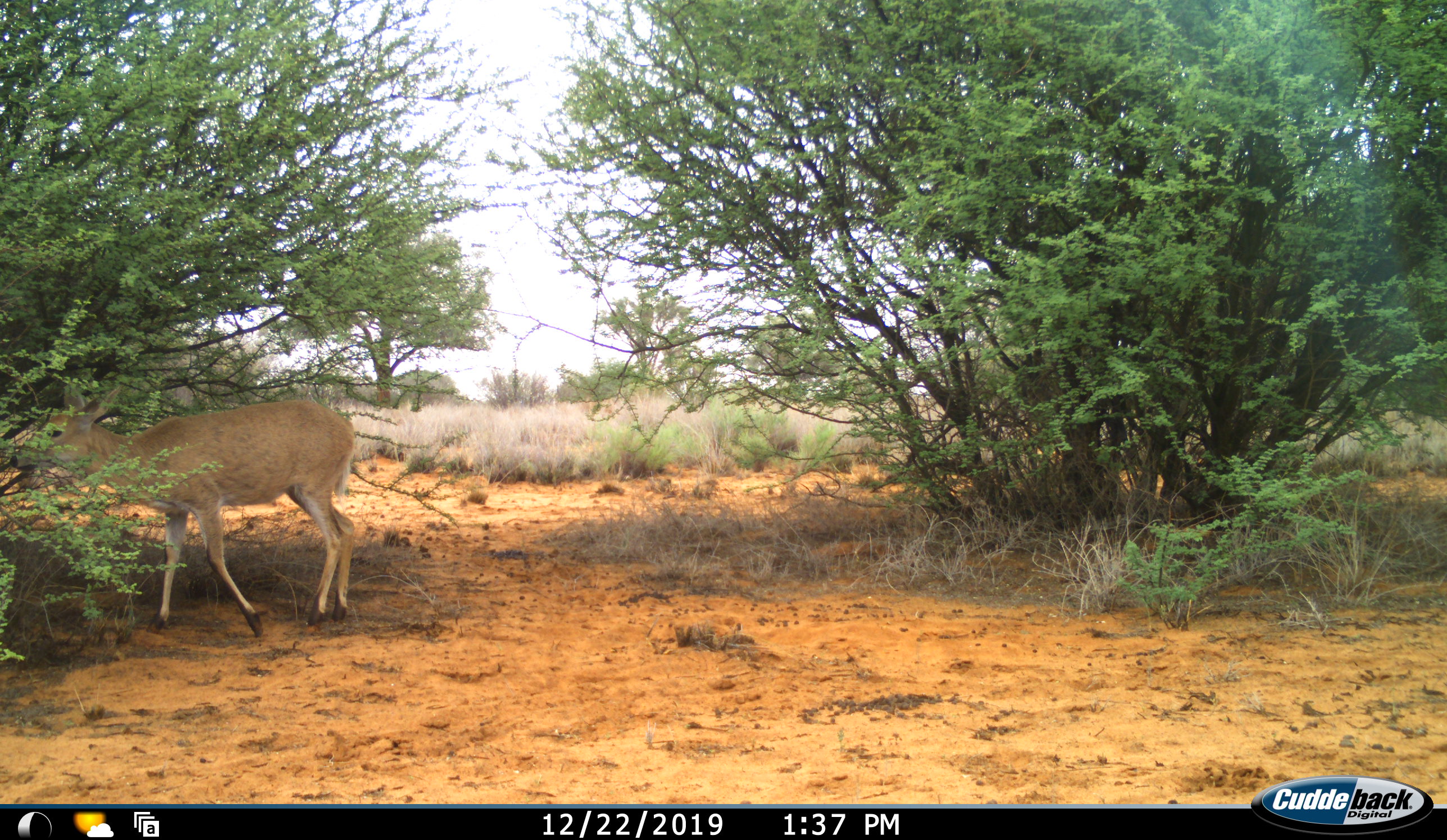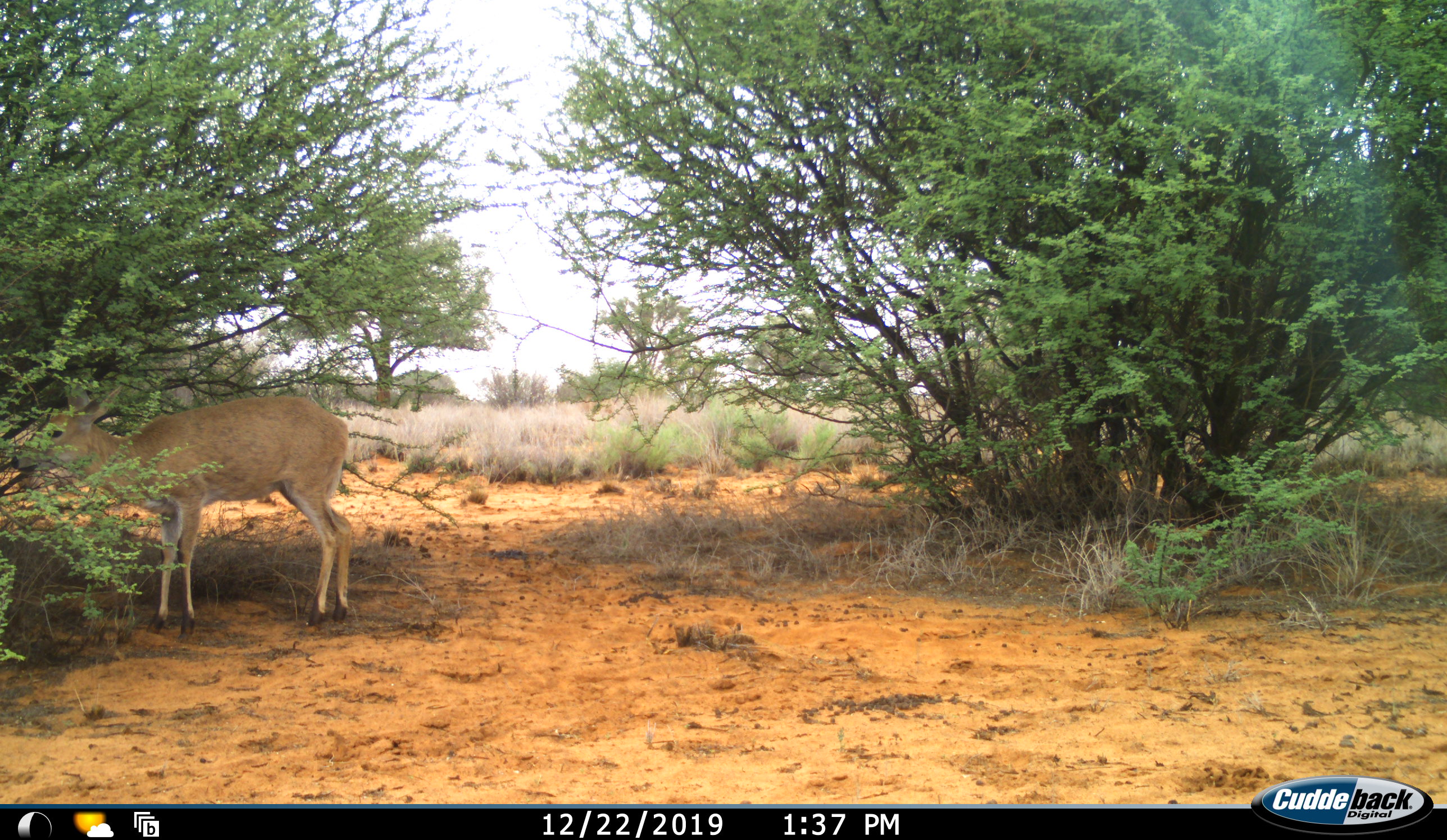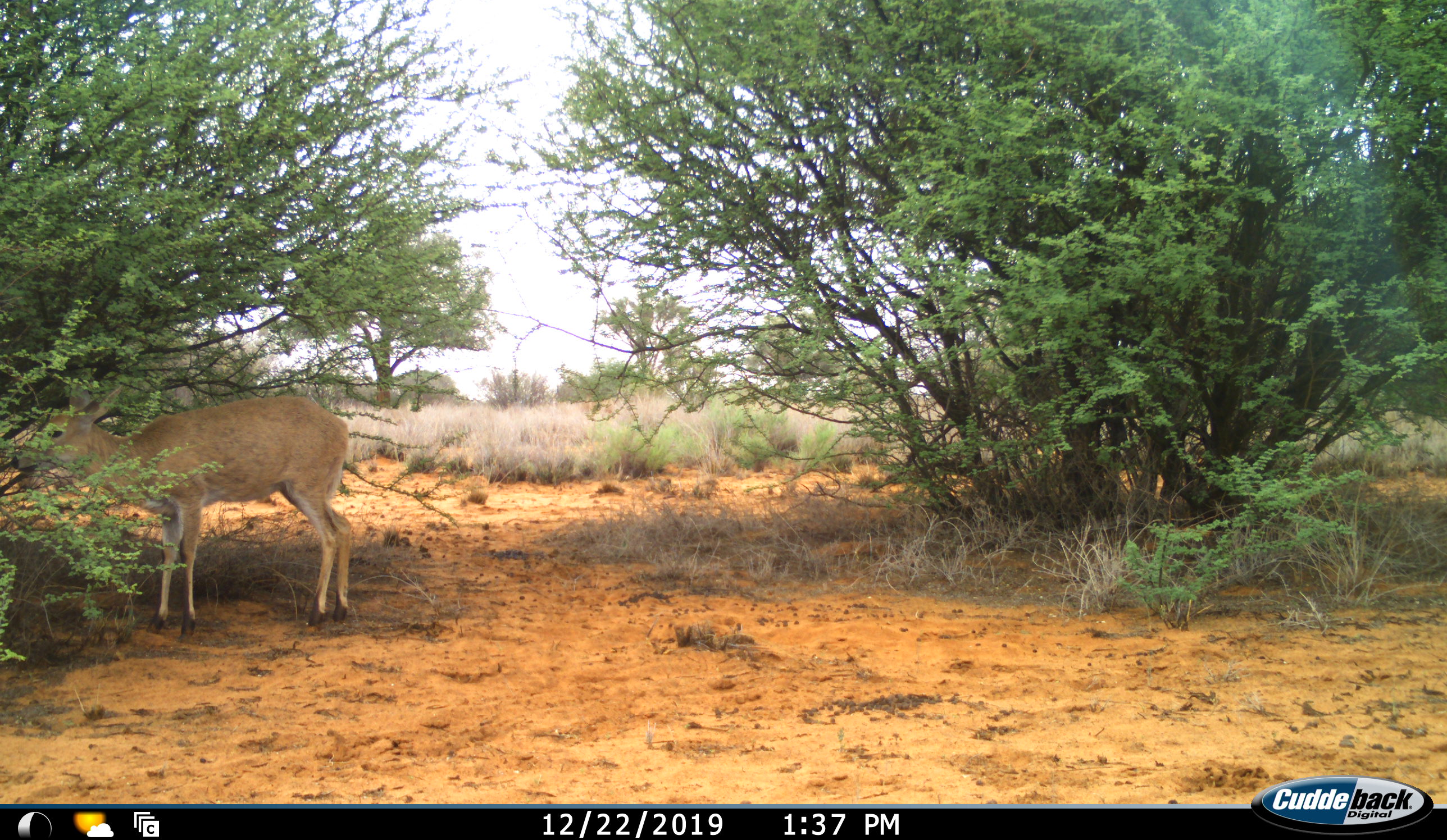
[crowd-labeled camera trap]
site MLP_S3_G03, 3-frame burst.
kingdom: Animalia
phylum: Chordata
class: Mammalia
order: Artiodactyla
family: Bovidae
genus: Sylvicapra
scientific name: Sylvicapra grimmia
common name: common duiker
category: duikercommongrey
Duikercommongrey (common duiker) (Sylvicapra grimmia), count 1. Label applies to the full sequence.